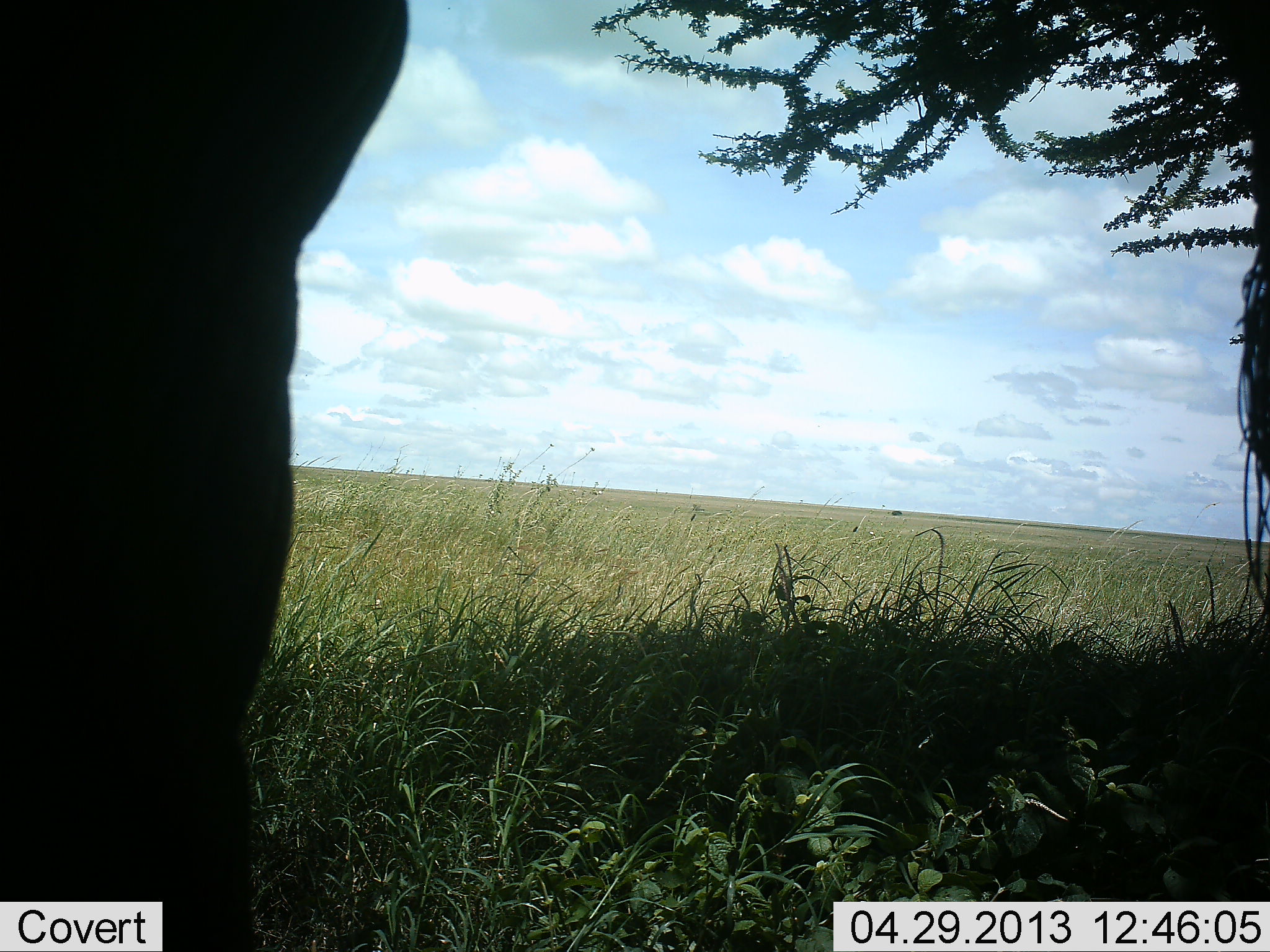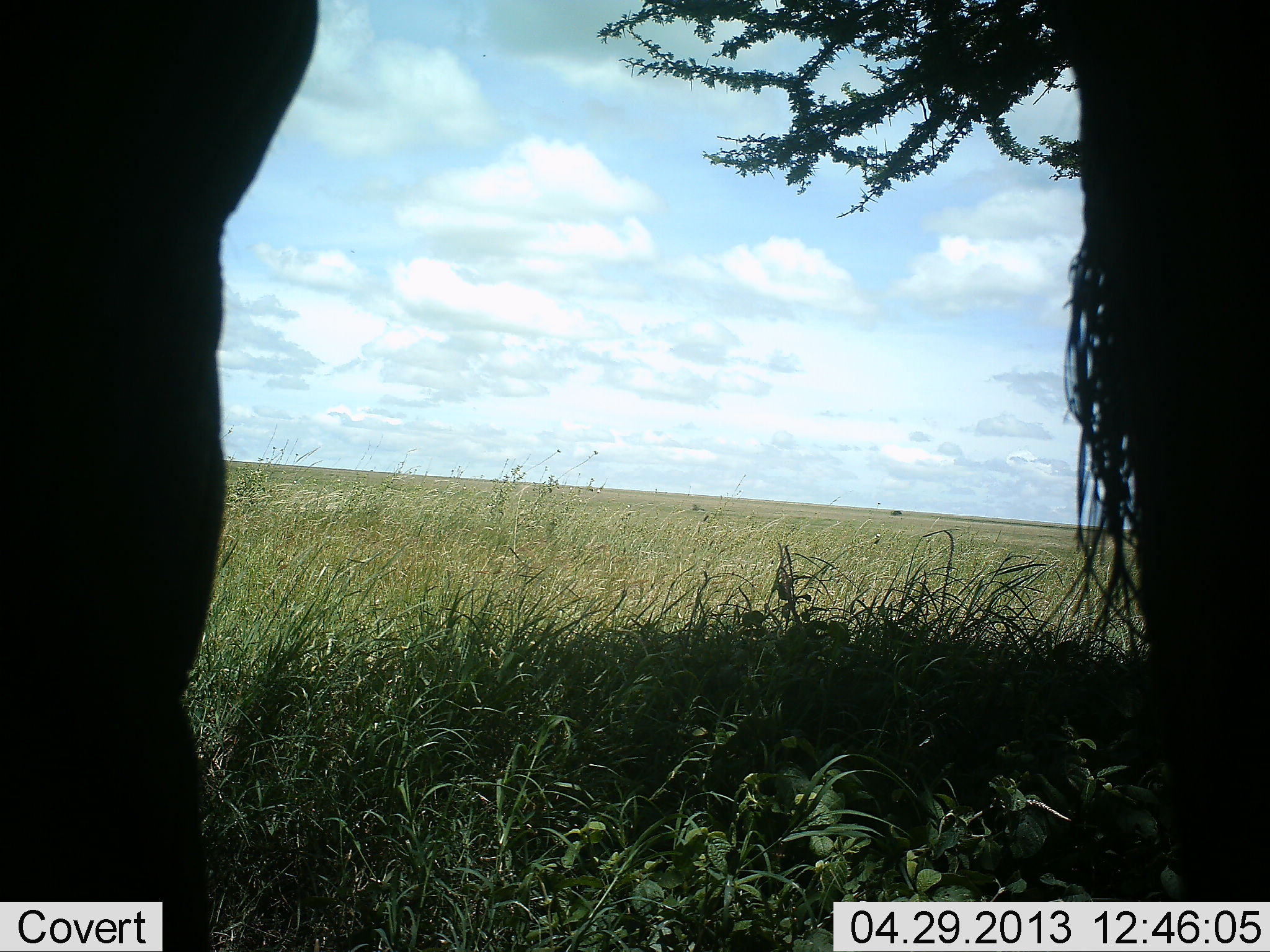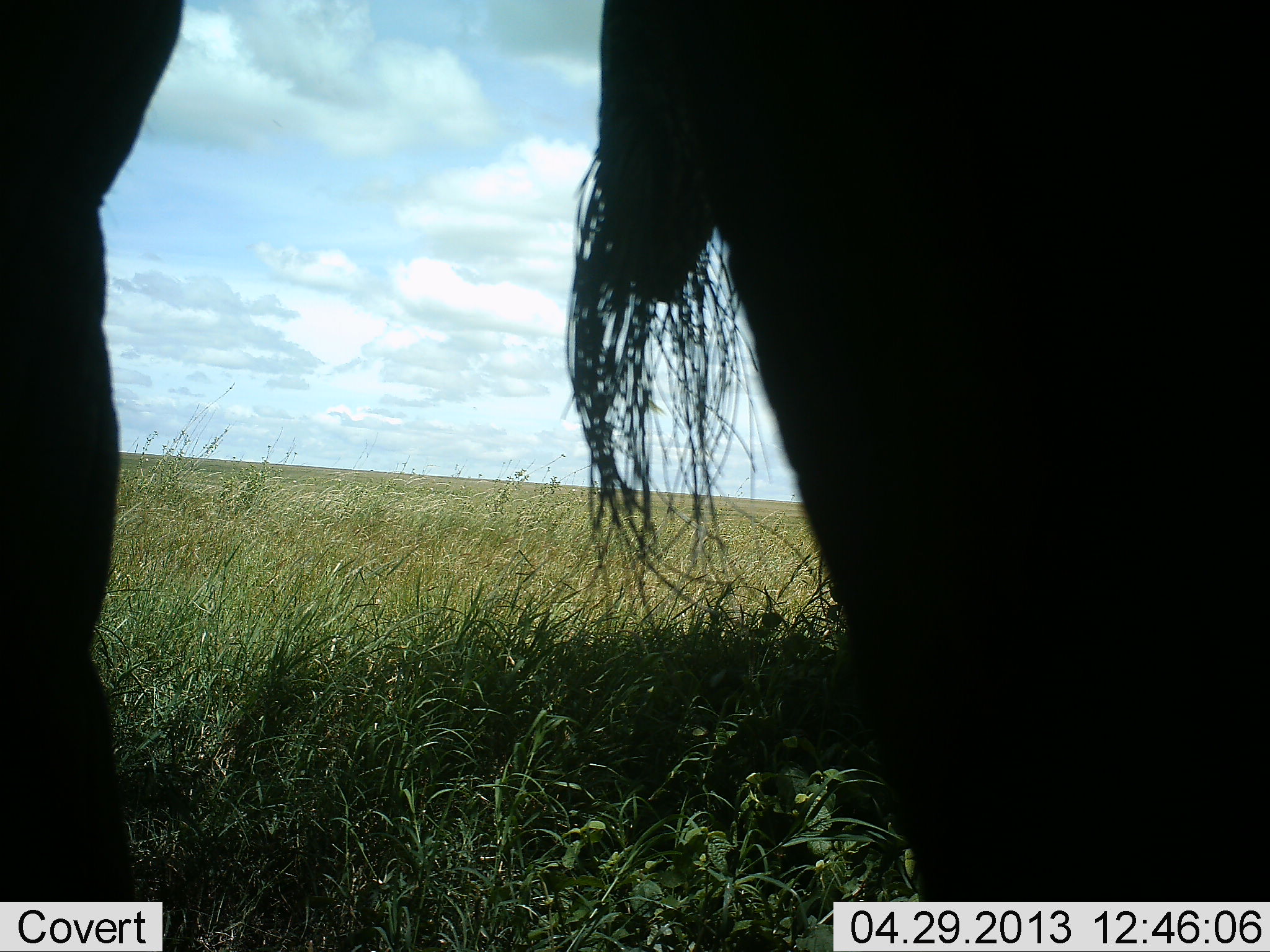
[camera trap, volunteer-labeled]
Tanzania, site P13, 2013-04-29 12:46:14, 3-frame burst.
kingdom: Animalia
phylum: Chordata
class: Mammalia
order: Proboscidea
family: Elephantidae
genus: Loxodonta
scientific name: Loxodonta africana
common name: african bush elephant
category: elephant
Elephant (african bush elephant) (Loxodonta africana), count 1. Behavior (volunteer vote fractions): standing 76%, resting 0%, moving 24%, interacting 0%. Young present (vote fraction): 0%. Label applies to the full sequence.